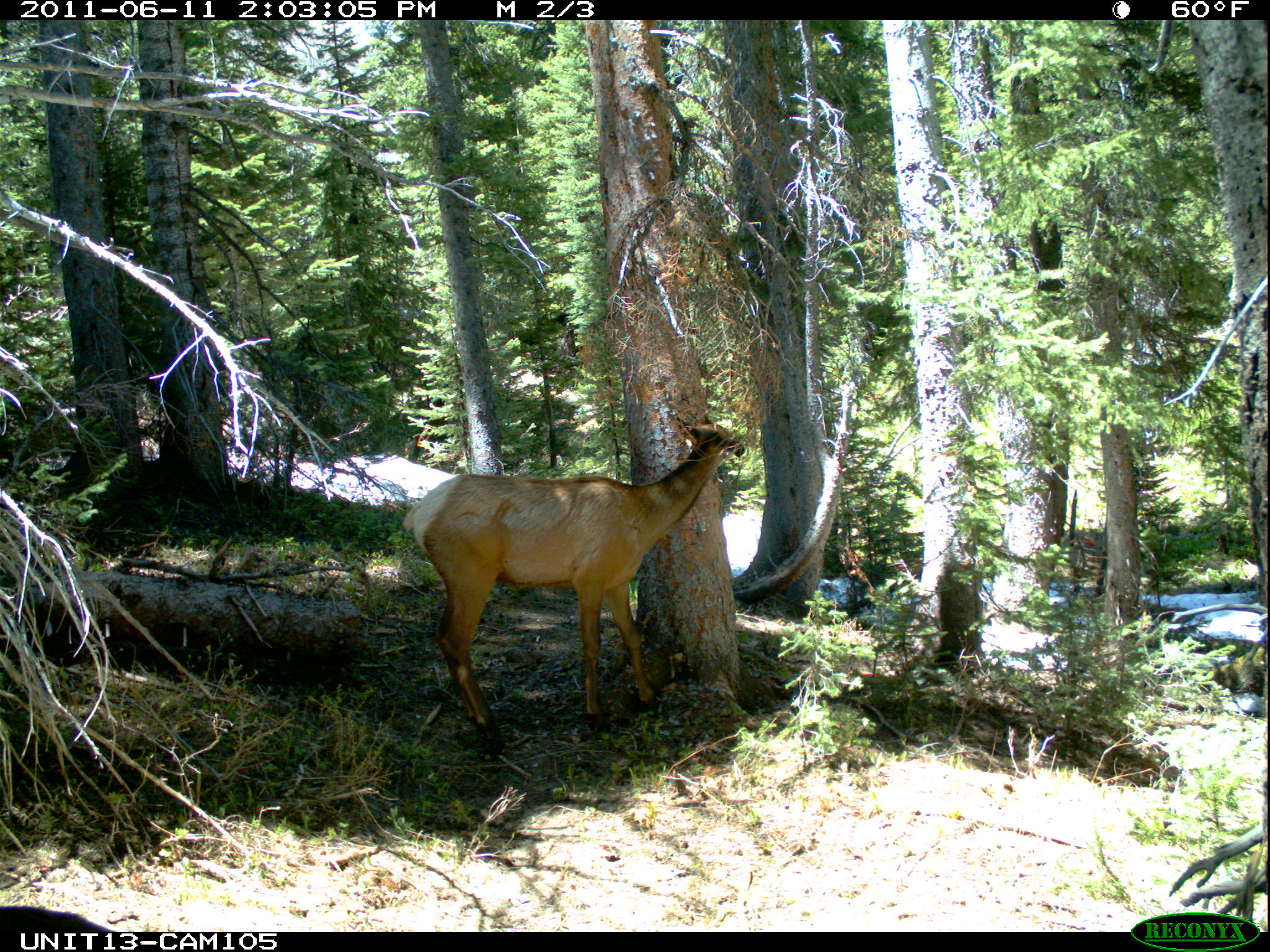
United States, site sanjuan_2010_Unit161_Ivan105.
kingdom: Animalia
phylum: Chordata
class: Mammalia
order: Artiodactyla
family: Cervidae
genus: Cervus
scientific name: Cervus elaphus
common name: red deer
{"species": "Cervus elaphus (red deer)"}